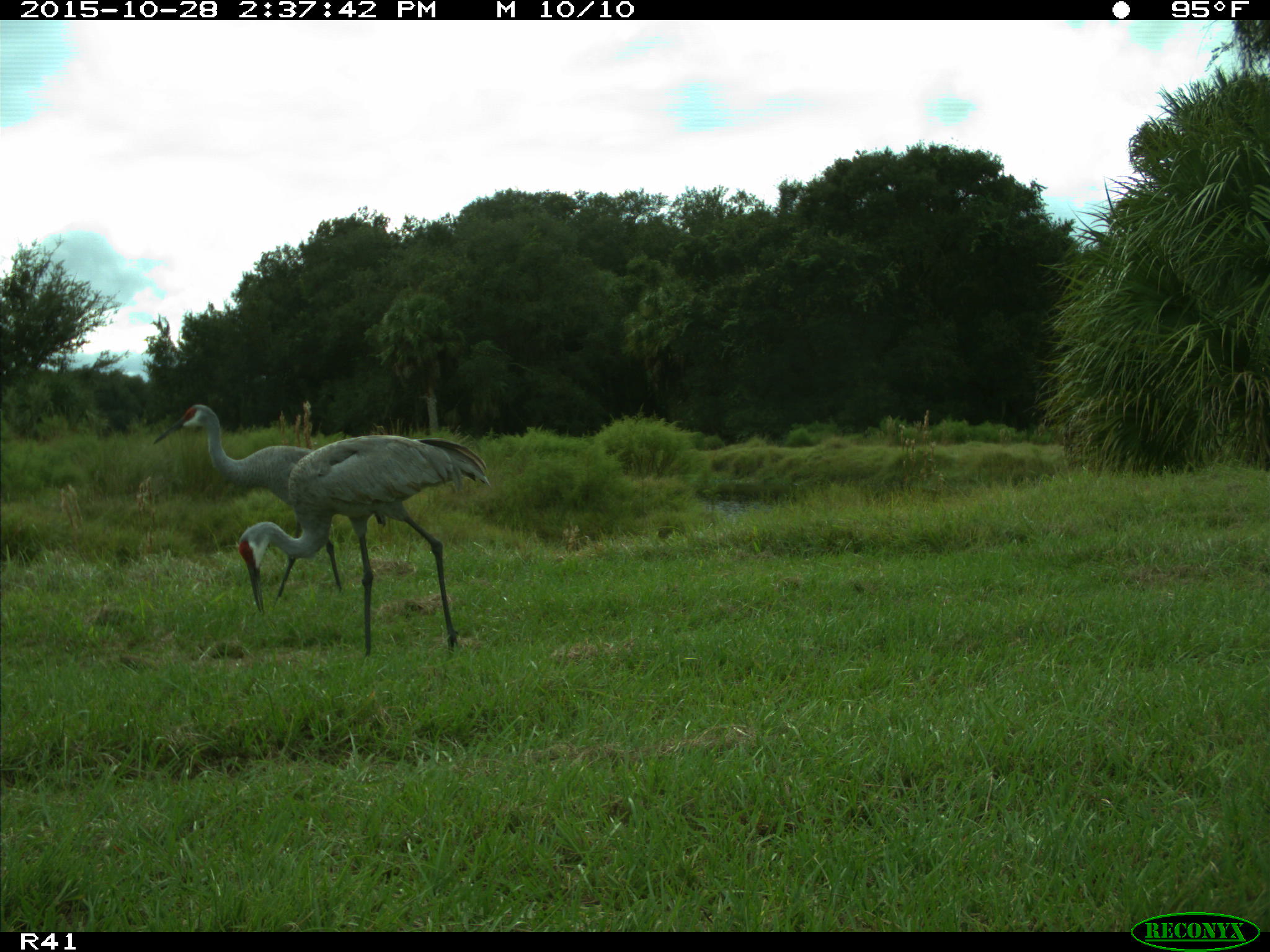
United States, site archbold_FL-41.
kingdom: Animalia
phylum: Chordata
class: Aves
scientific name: Aves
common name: birds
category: unidentified bird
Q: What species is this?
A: Unidentified bird (birds) (Aves).